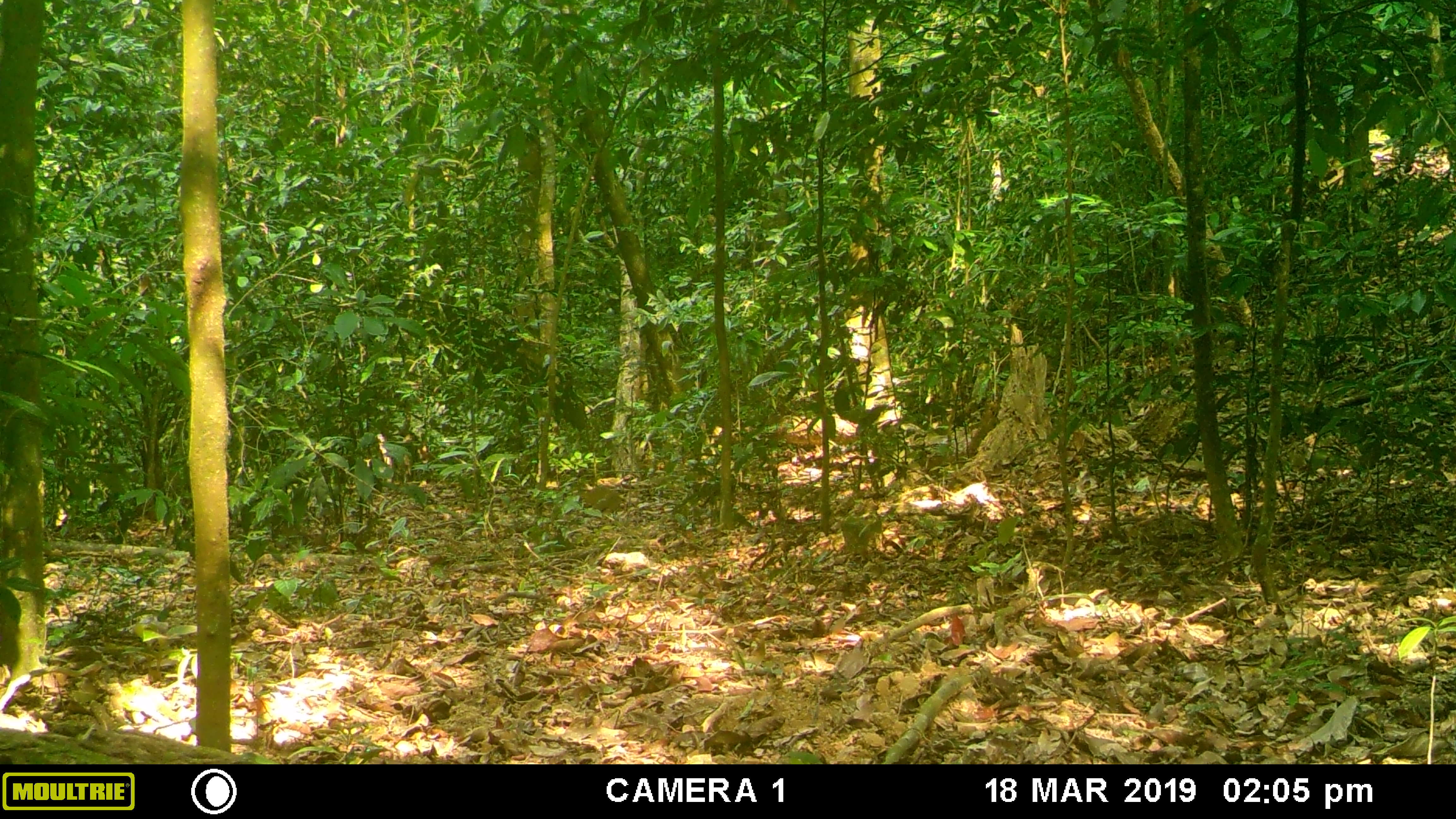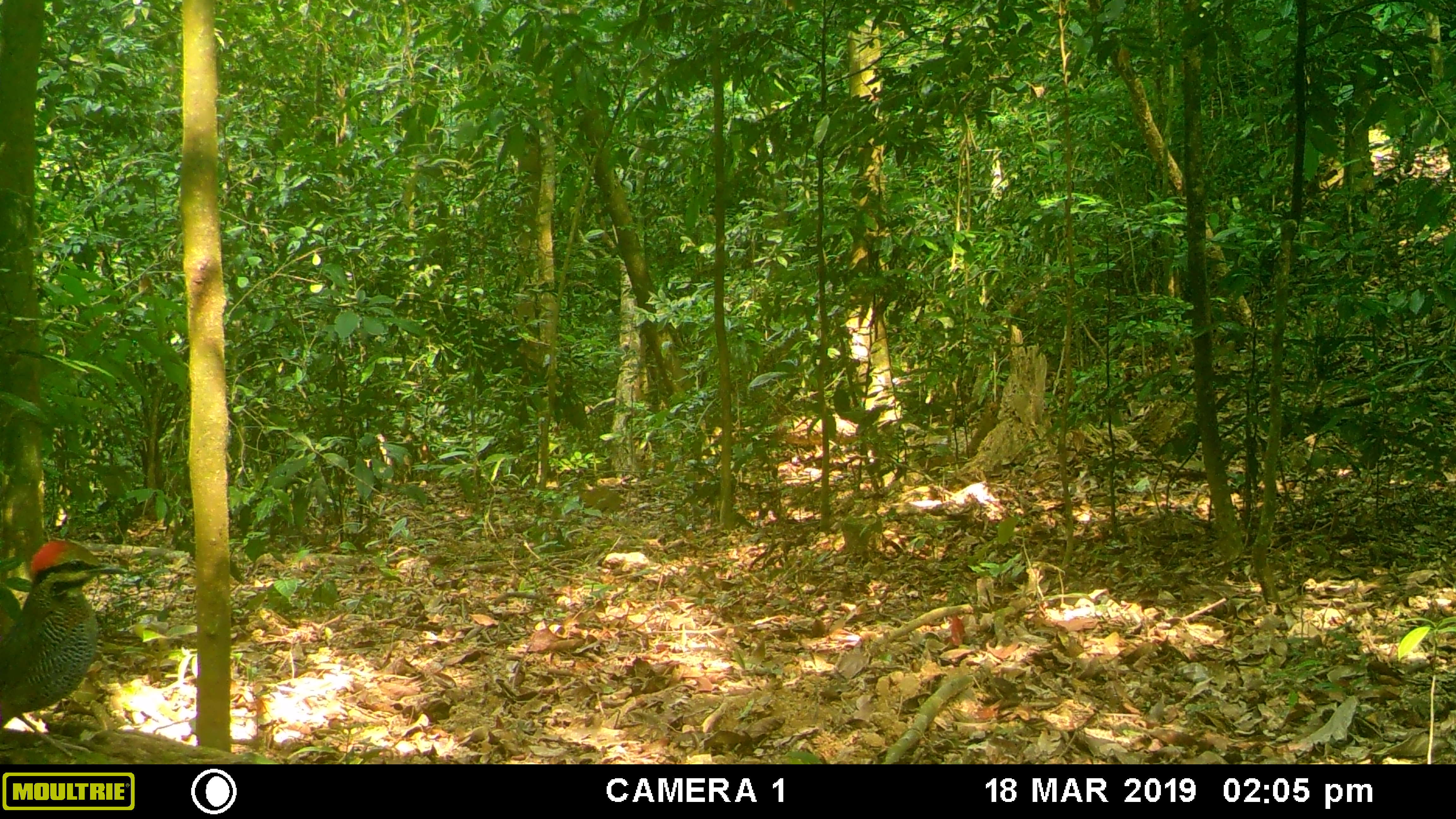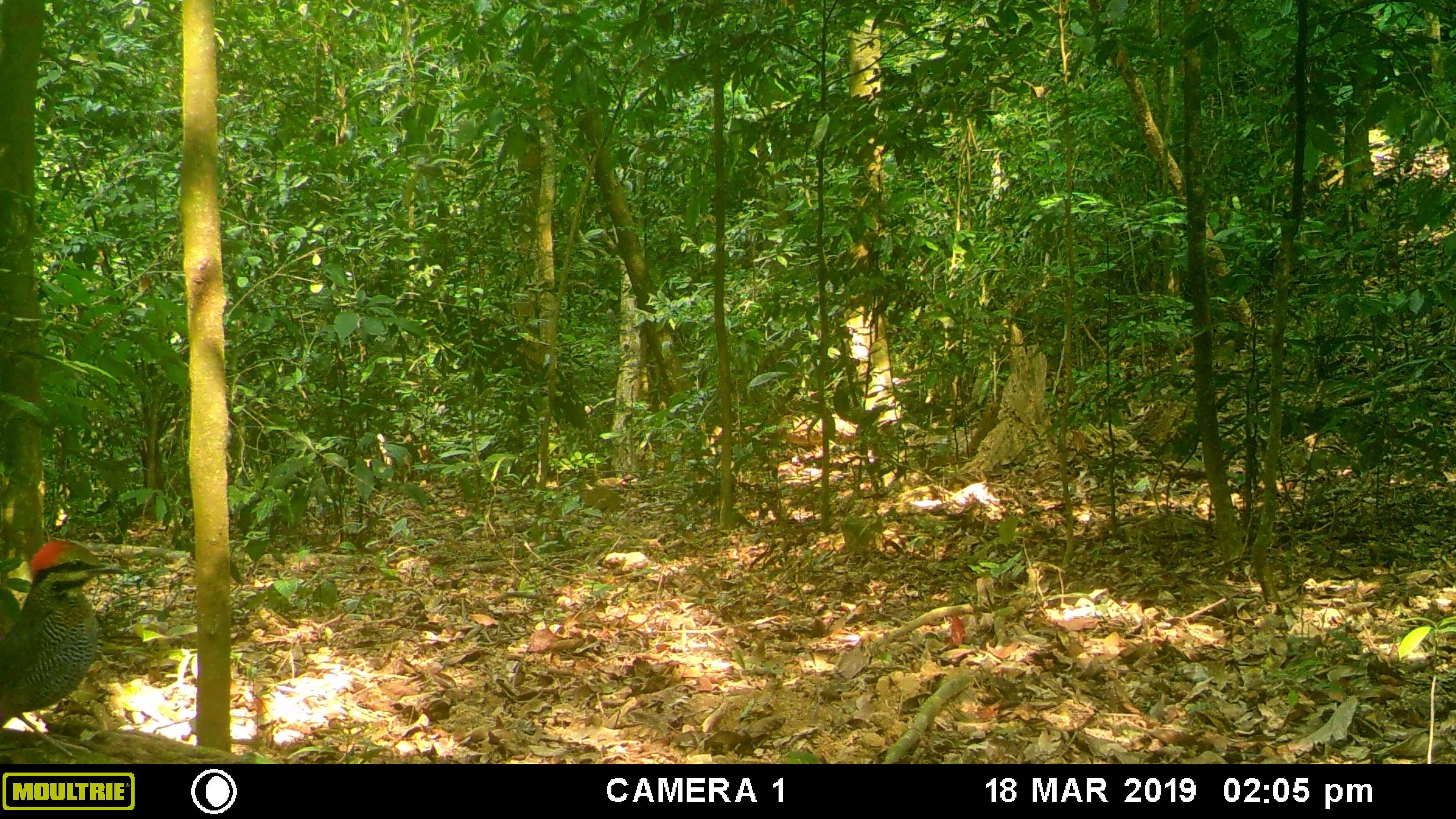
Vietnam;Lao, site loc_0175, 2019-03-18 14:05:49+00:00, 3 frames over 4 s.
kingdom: Animalia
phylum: Chordata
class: Aves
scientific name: Aves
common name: bird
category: unidentified bird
Unidentified bird (bird) (Aves). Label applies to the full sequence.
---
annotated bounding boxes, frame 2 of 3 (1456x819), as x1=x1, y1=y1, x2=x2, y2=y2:
unidentified bird: x1=0, y1=539, x2=128, y2=760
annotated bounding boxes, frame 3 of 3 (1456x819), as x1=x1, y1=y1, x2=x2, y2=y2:
unidentified bird: x1=0, y1=540, x2=128, y2=755